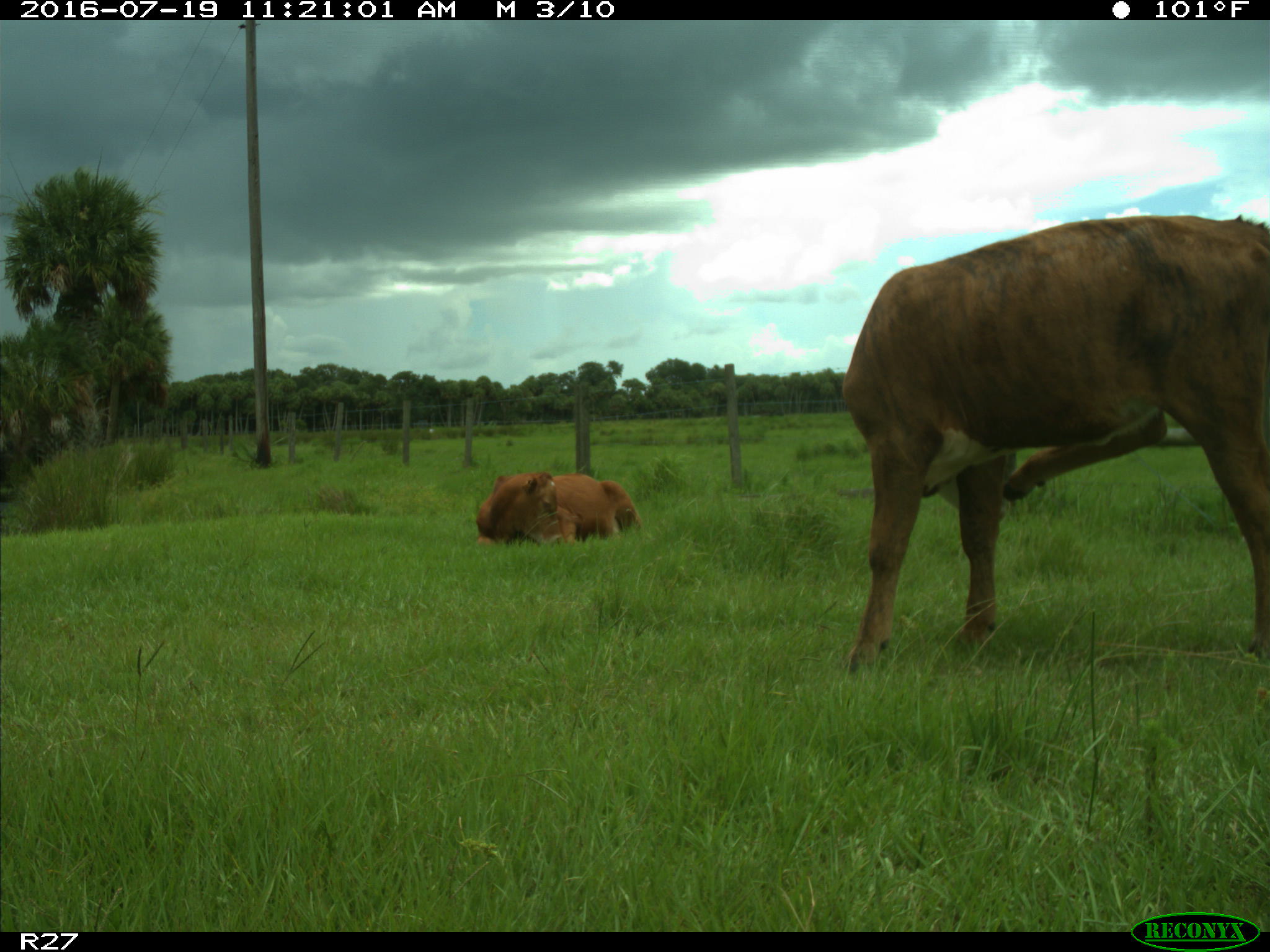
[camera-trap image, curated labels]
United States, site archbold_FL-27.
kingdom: Animalia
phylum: Chordata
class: Mammalia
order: Artiodactyla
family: Bovidae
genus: Bos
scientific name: Bos taurus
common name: domestic cow